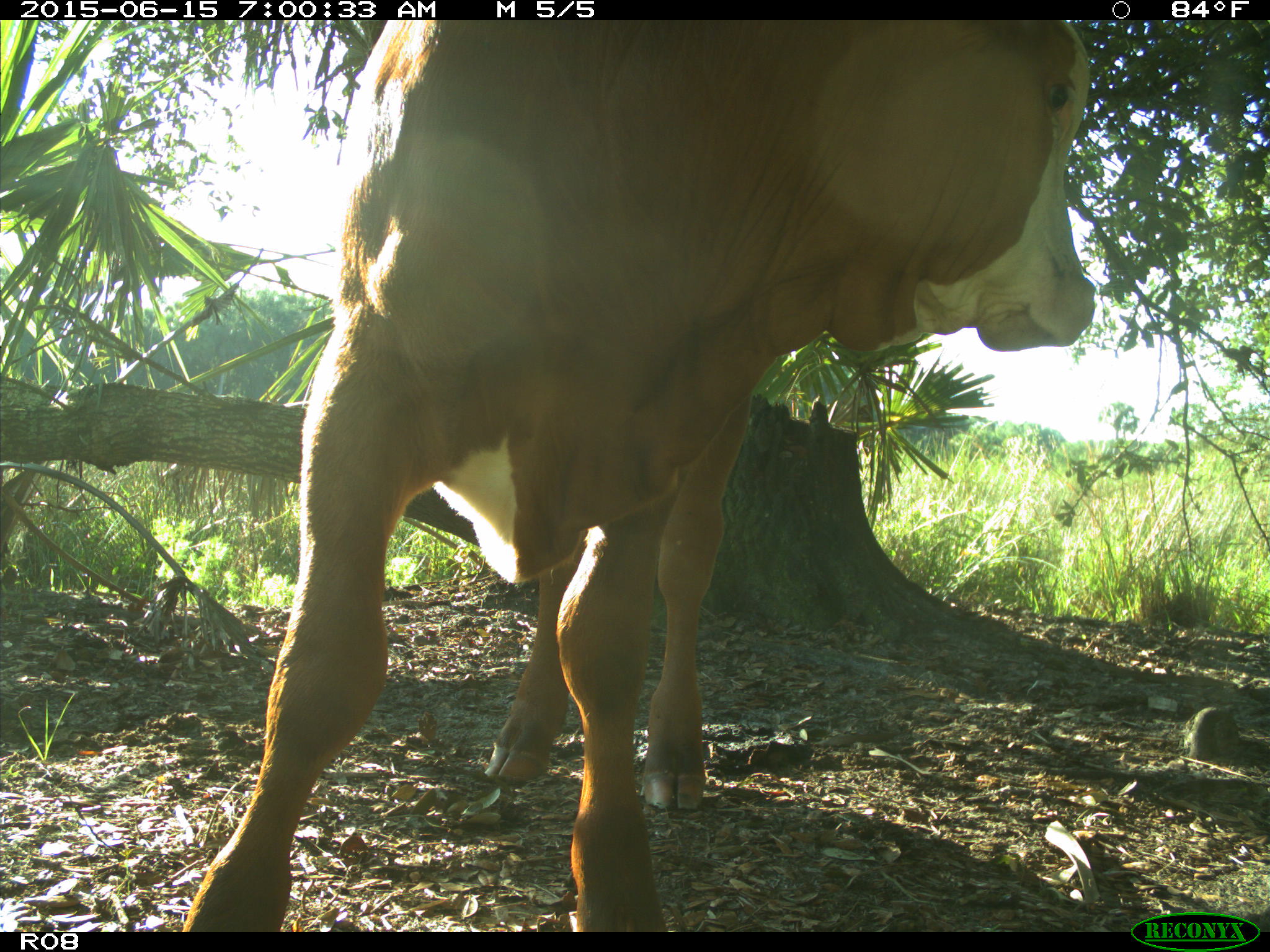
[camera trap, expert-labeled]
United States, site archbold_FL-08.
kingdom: Animalia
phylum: Chordata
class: Mammalia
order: Artiodactyla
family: Bovidae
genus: Bos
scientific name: Bos taurus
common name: domestic cow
Bos taurus (domestic cow).